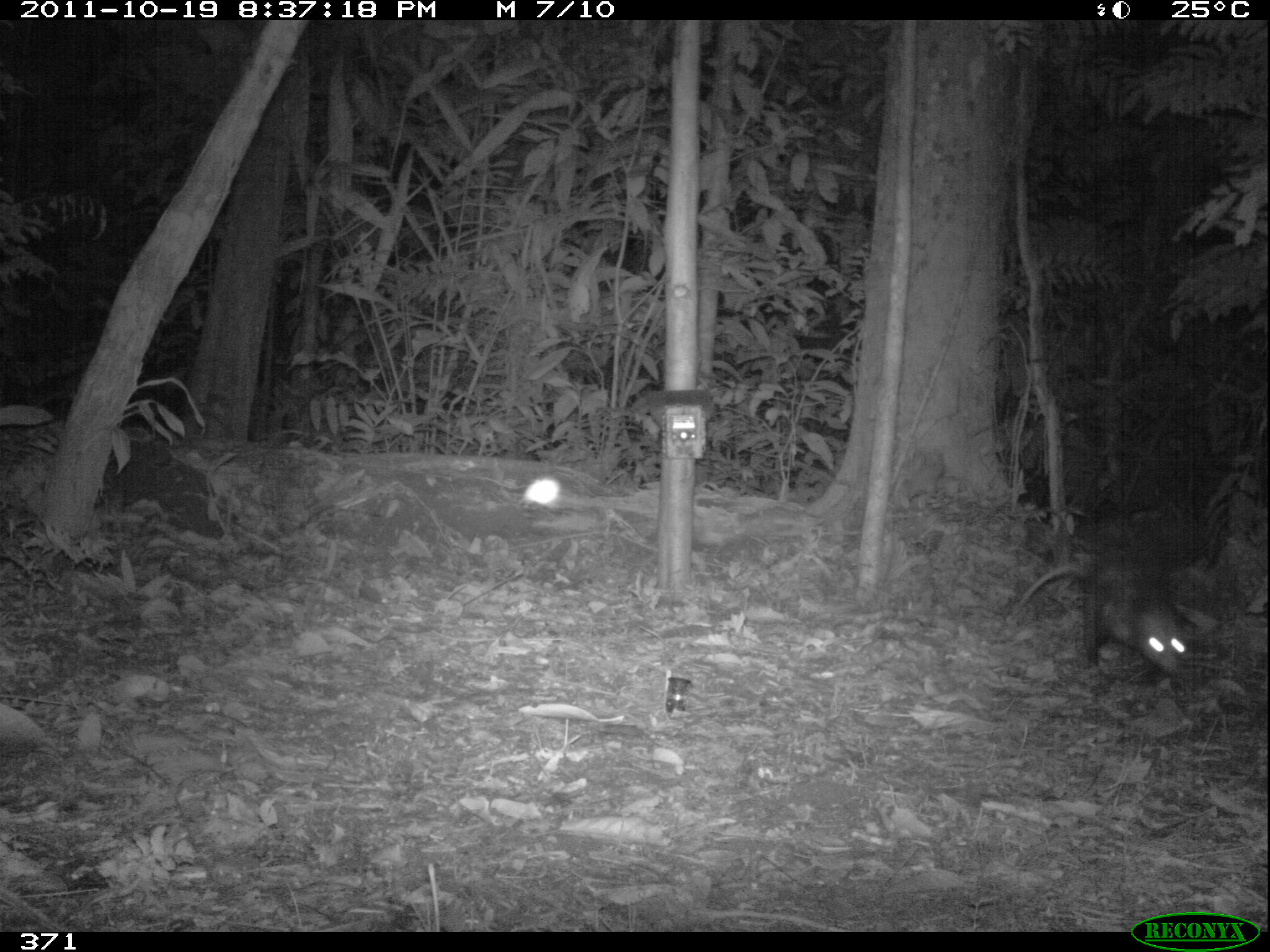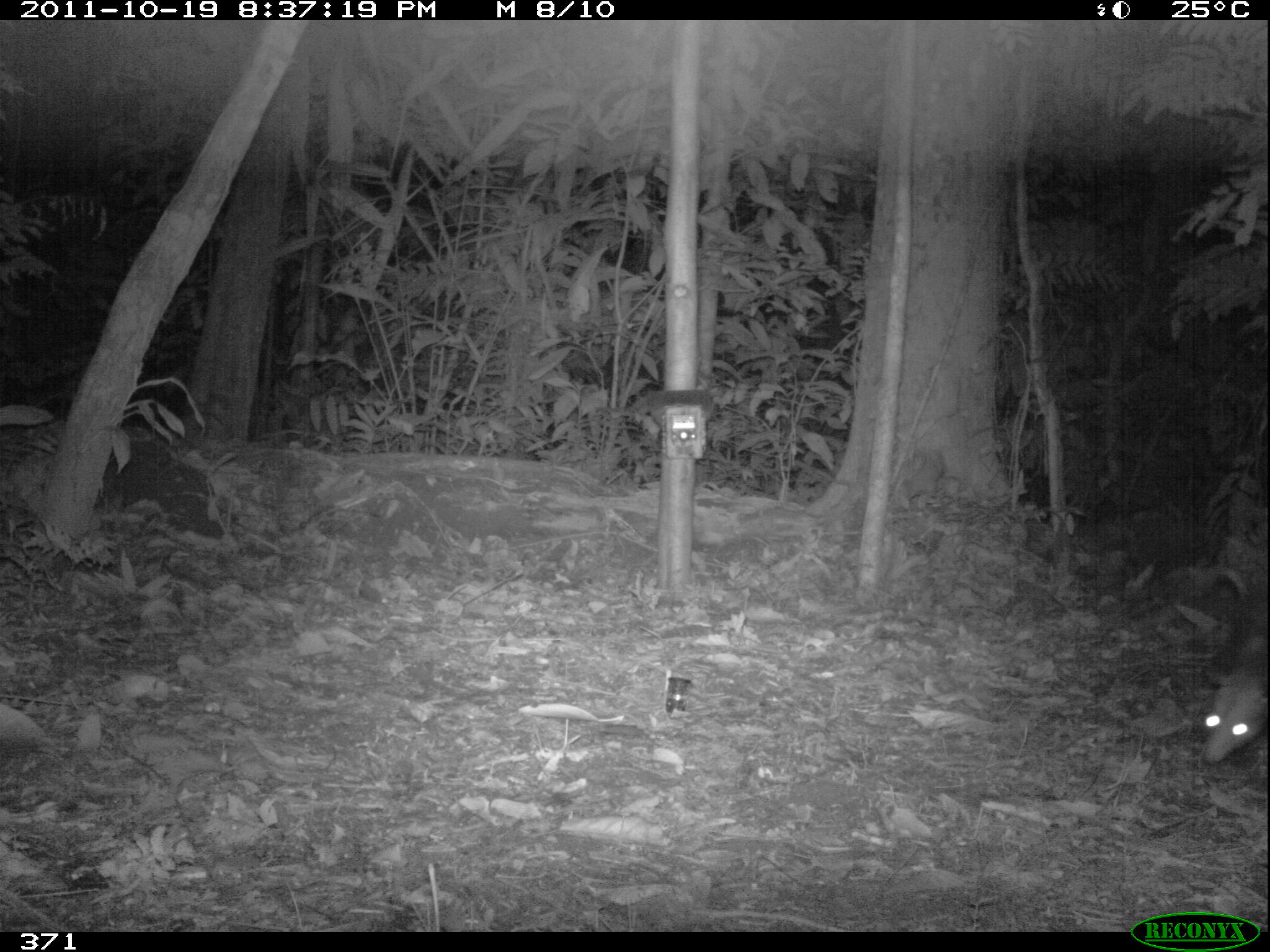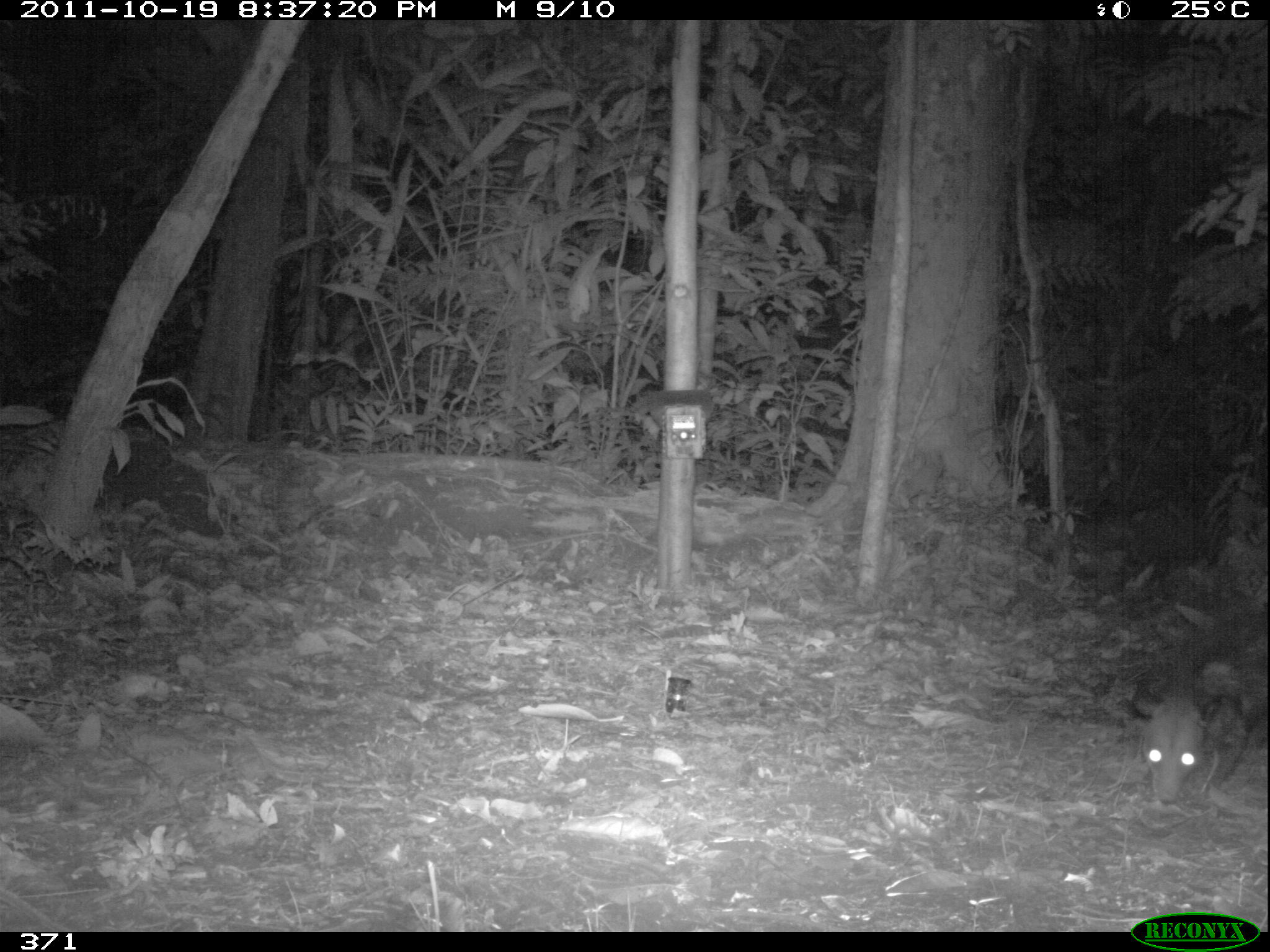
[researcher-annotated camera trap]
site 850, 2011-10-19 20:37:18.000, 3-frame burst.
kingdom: Animalia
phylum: Chordata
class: Mammalia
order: Didelphimorphia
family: Didelphidae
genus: Didelphis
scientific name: Didelphis marsupialis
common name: southern opossum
Didelphis marsupialis (southern opossum).